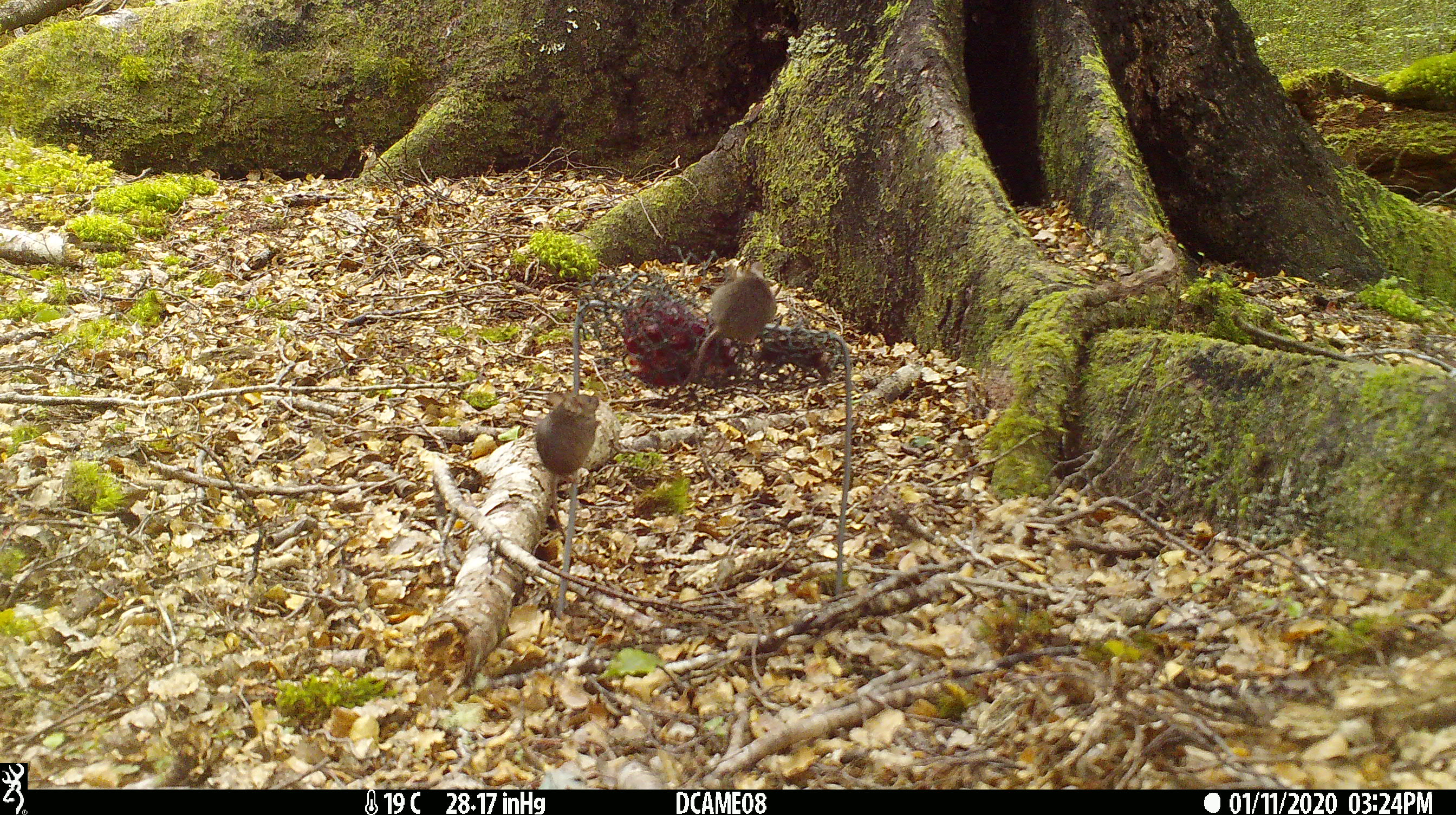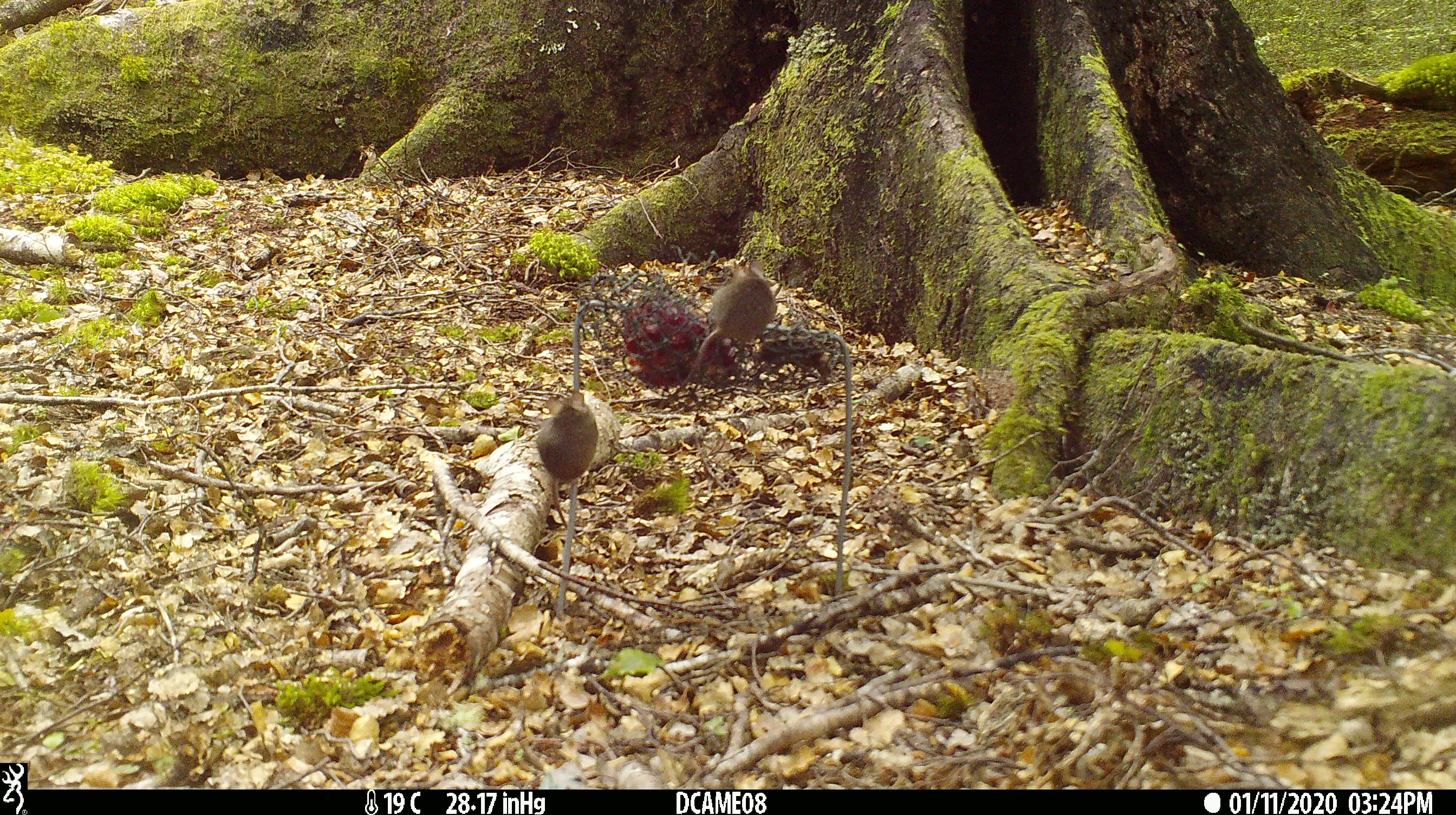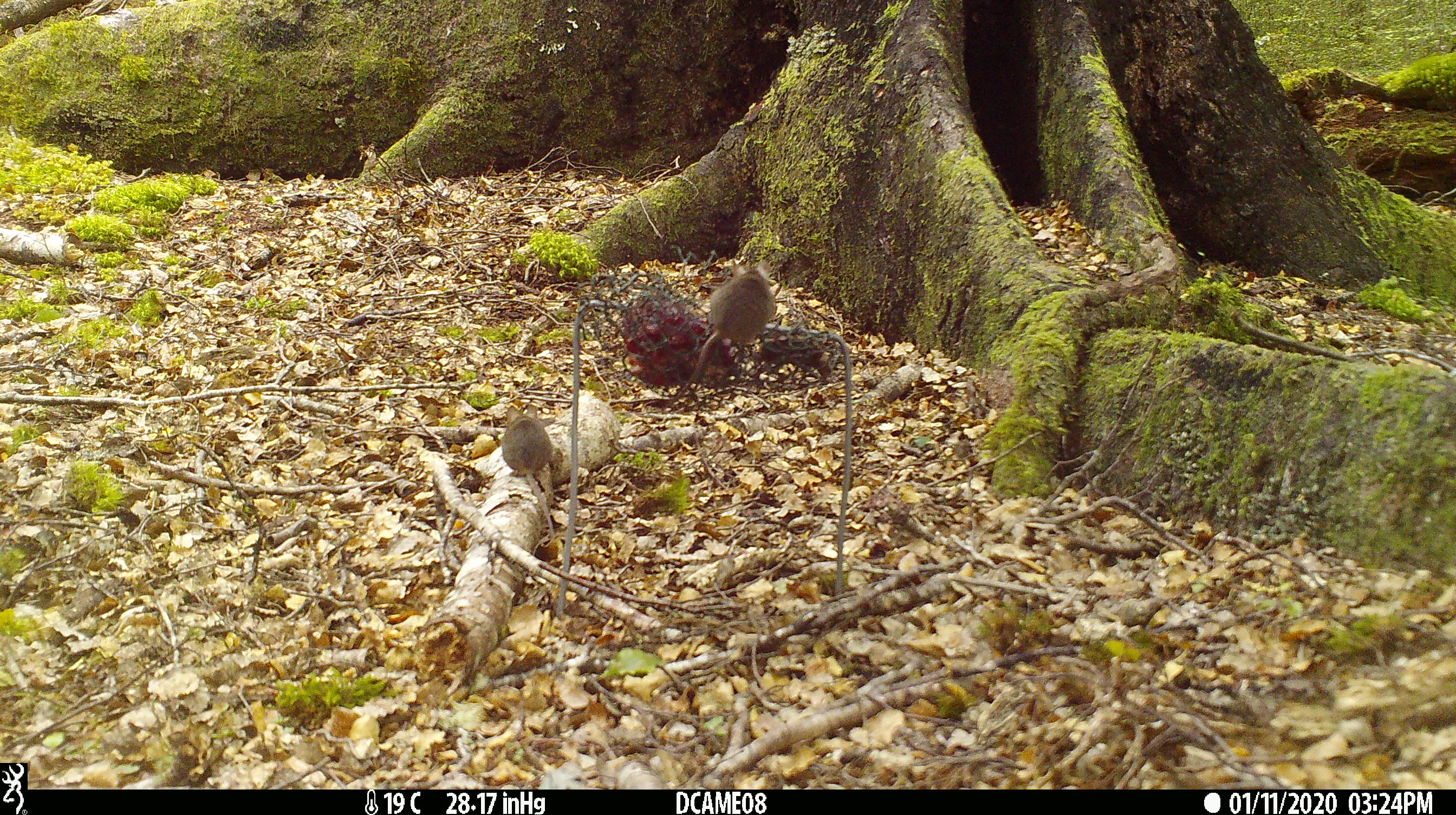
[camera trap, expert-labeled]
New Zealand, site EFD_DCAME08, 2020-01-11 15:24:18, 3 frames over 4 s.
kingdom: Animalia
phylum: Chordata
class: Mammalia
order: Rodentia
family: Muridae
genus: Mus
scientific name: Mus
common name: mouse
Mouse (Mus).